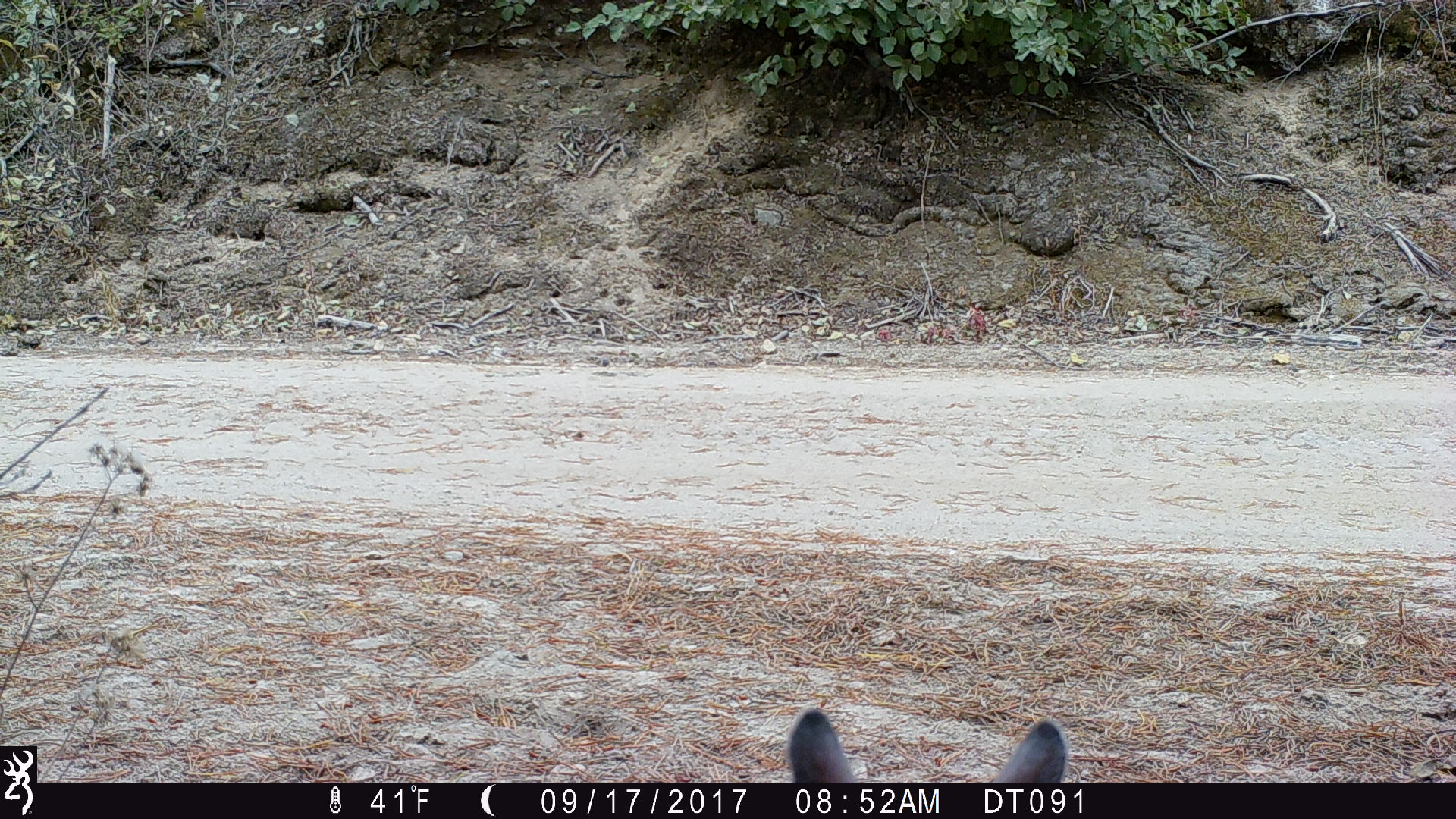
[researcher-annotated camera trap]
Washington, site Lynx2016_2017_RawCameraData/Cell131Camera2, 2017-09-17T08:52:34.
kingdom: Animalia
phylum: Chordata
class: Mammalia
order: Lagomorpha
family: Leporidae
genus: Lepus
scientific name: Lepus americanus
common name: snowshoe hare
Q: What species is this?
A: Lepus americanus (snowshoe hare).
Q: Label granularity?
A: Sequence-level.